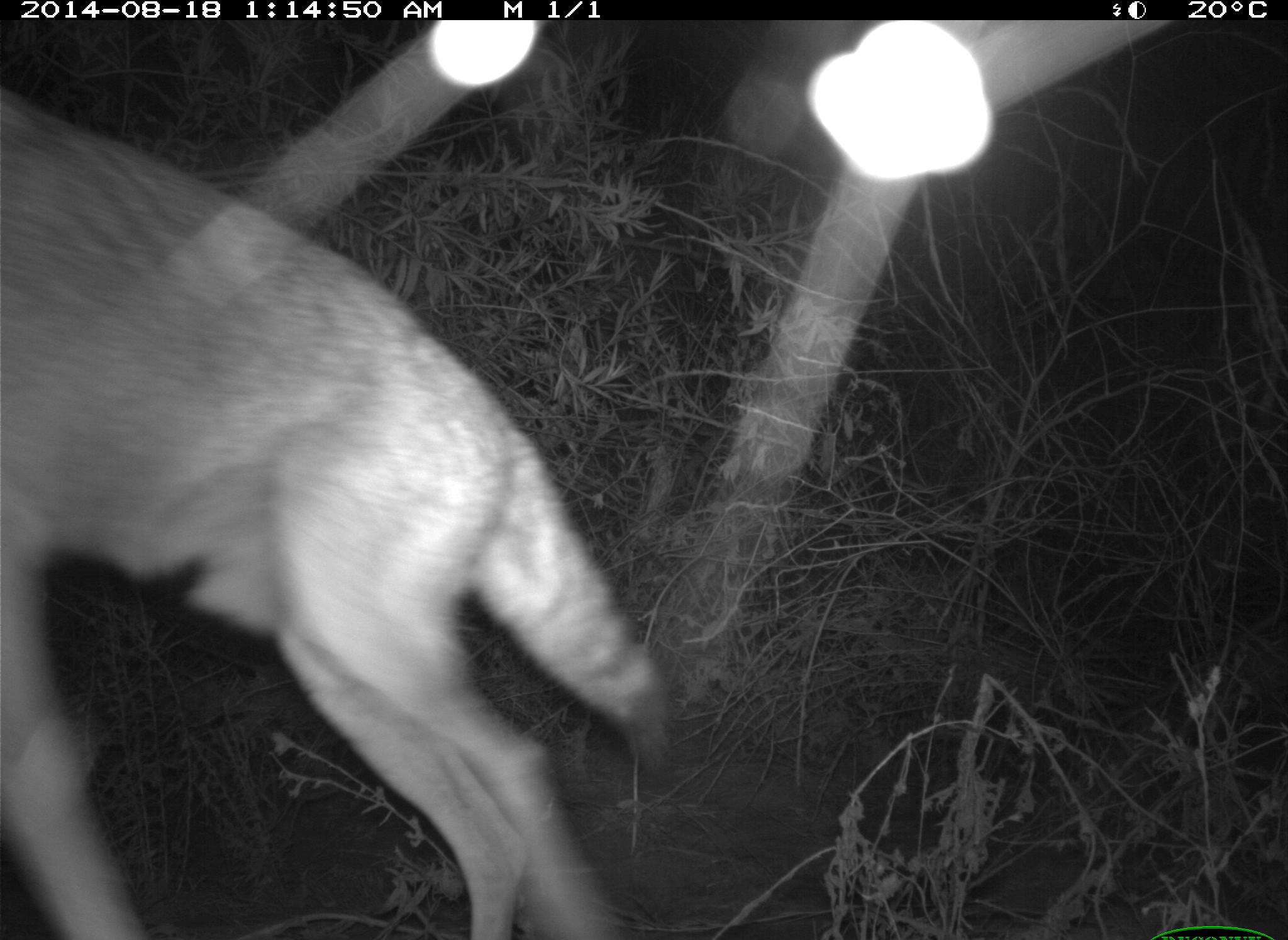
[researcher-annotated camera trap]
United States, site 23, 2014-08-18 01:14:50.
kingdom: Animalia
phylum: Chordata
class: Mammalia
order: Carnivora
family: Canidae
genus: Canis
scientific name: Canis latrans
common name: coyote